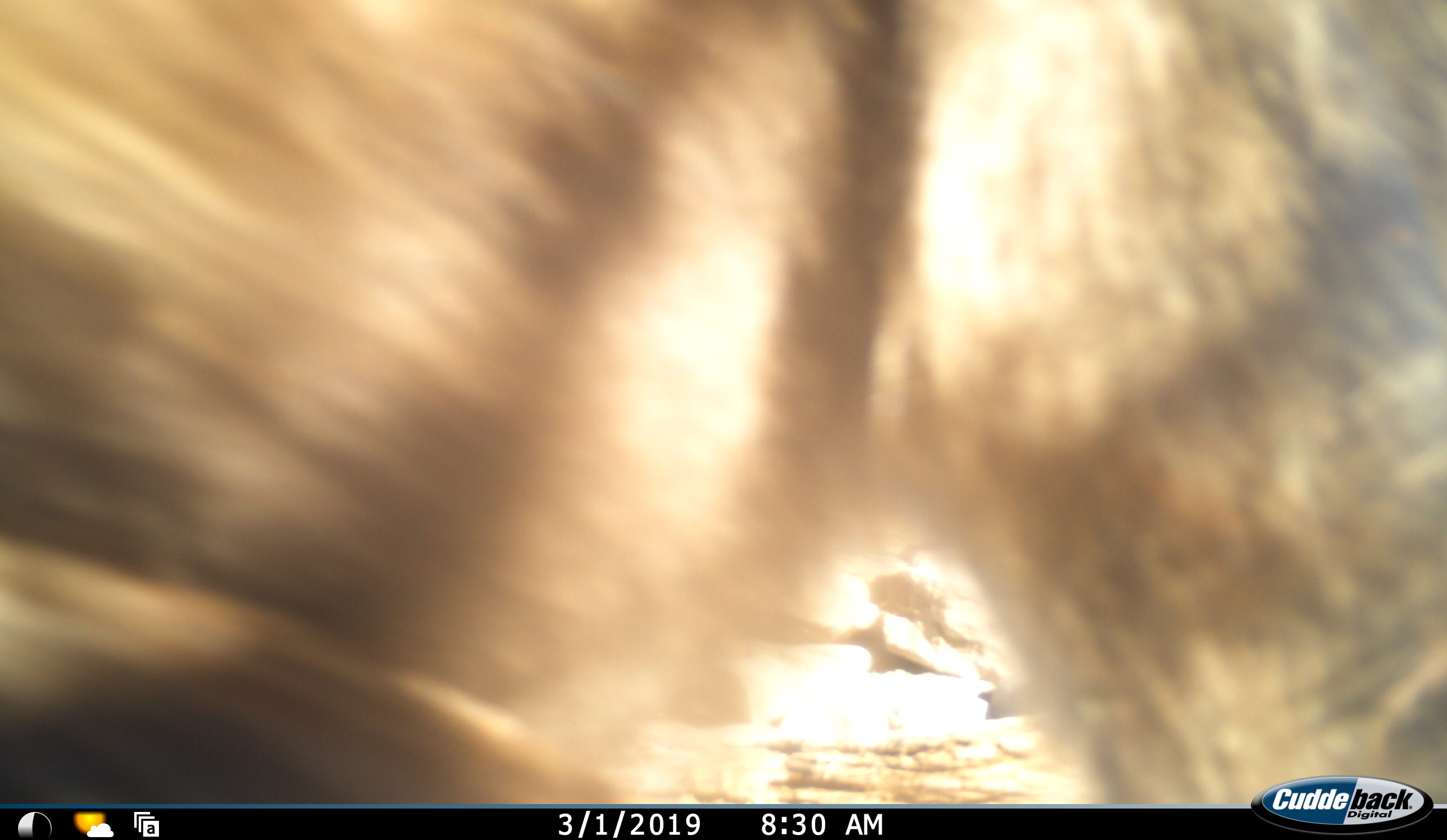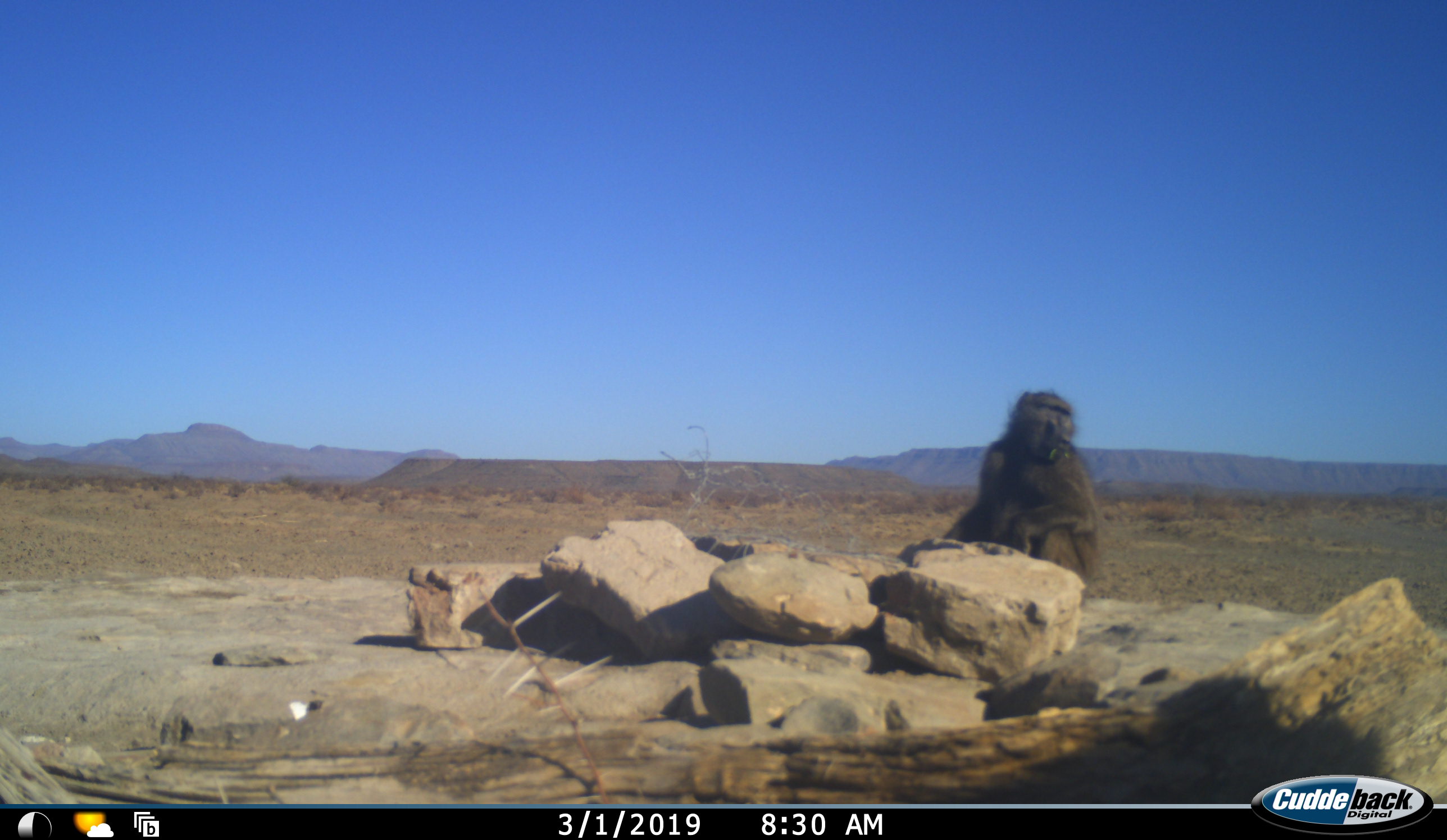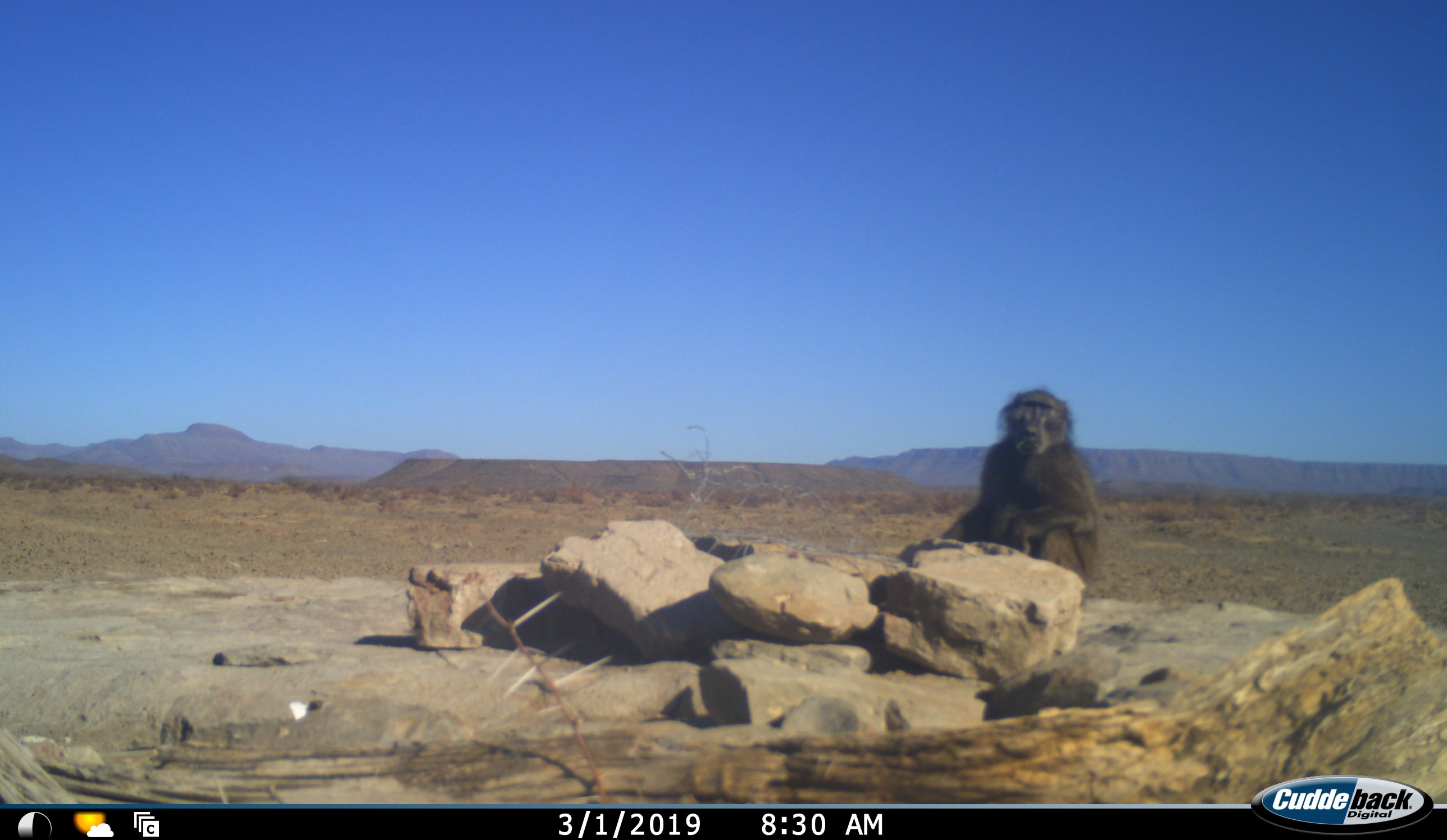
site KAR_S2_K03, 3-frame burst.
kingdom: Animalia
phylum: Chordata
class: Mammalia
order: Primates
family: Cercopithecidae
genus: Papio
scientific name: Papio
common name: baboon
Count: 2.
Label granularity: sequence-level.